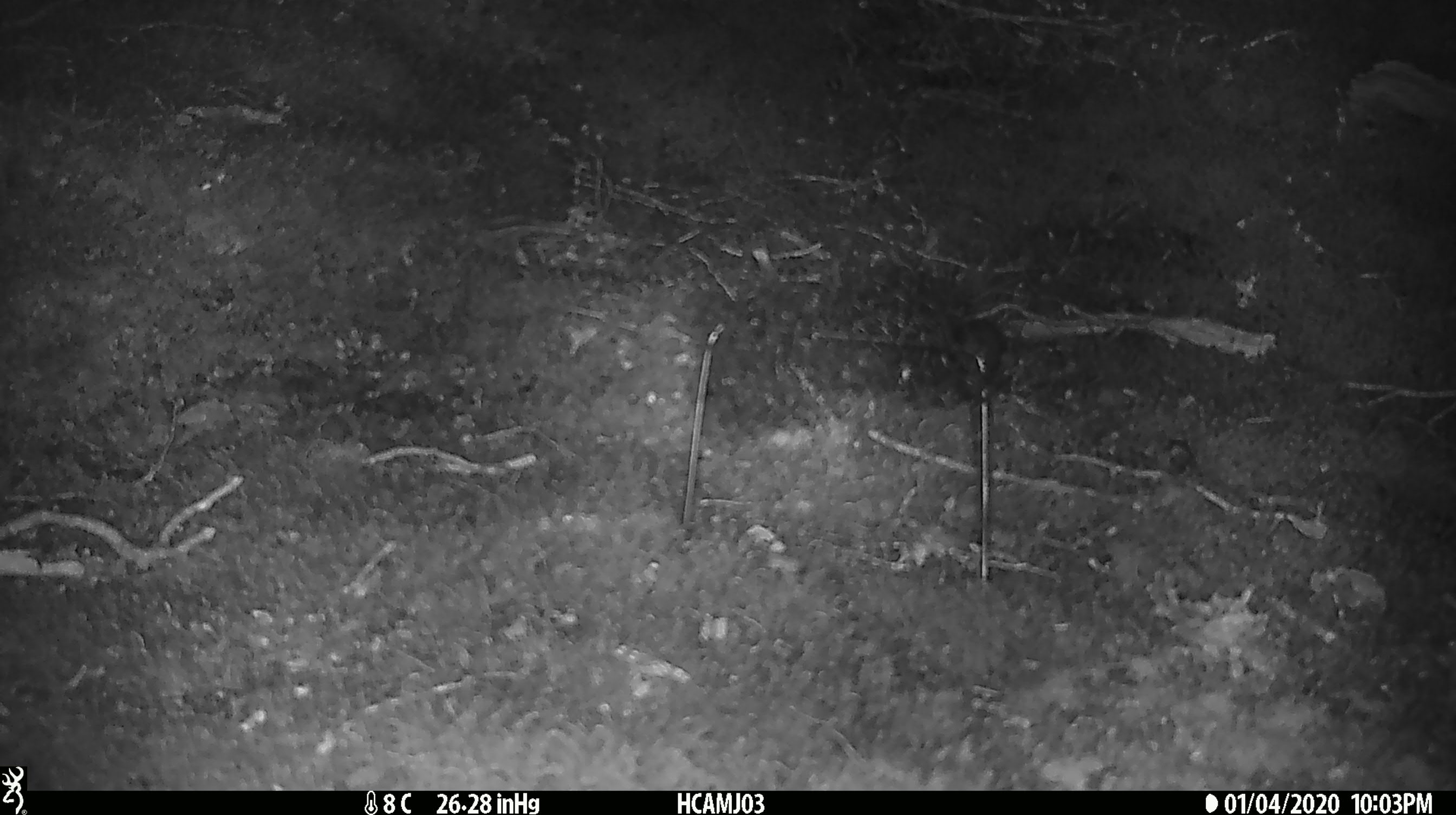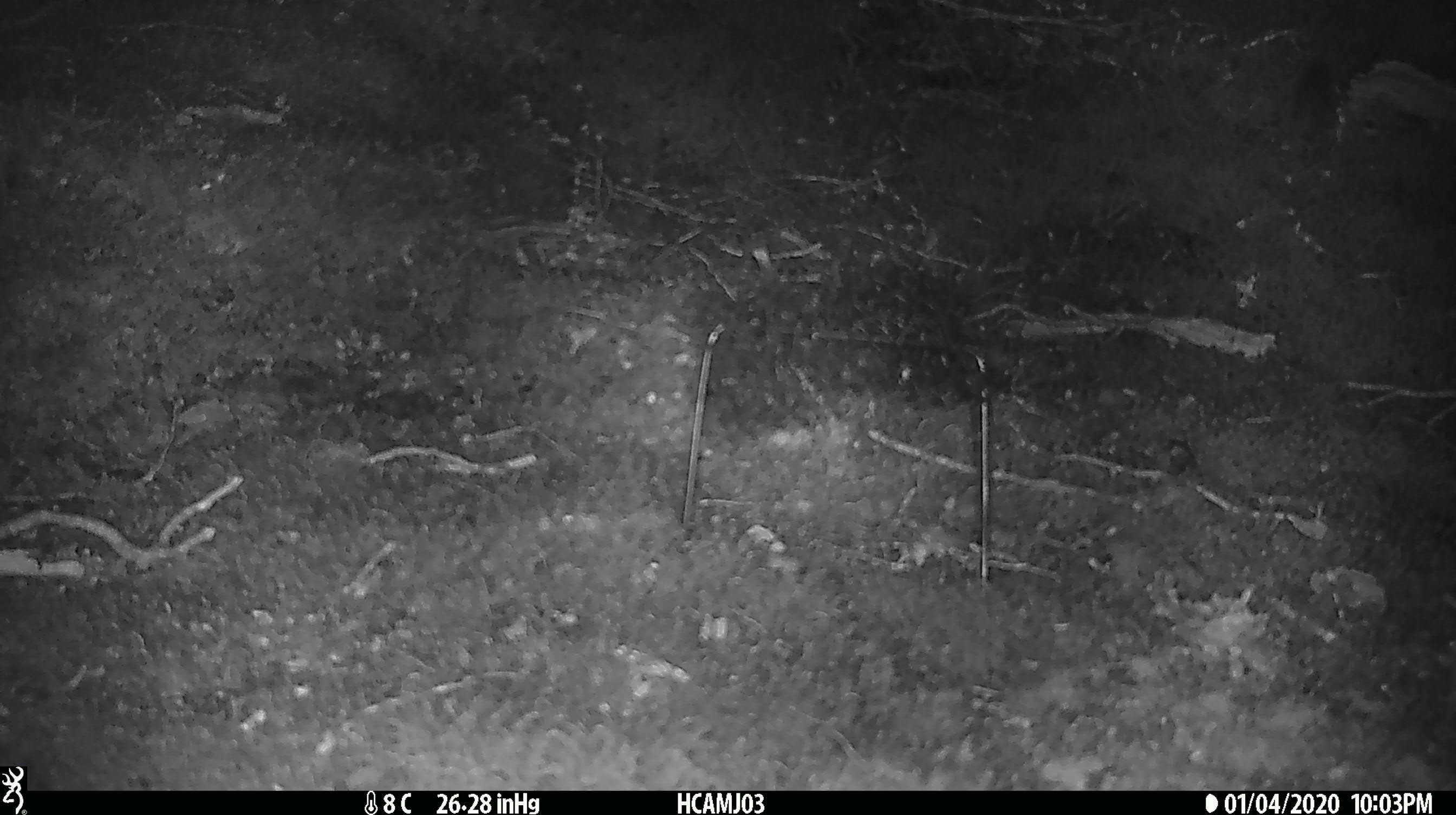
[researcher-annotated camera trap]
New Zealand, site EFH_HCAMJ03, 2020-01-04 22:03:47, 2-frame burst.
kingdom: Animalia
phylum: Chordata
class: Mammalia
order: Rodentia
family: Muridae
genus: Mus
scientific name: Mus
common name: mouse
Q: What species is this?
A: Mouse (Mus).